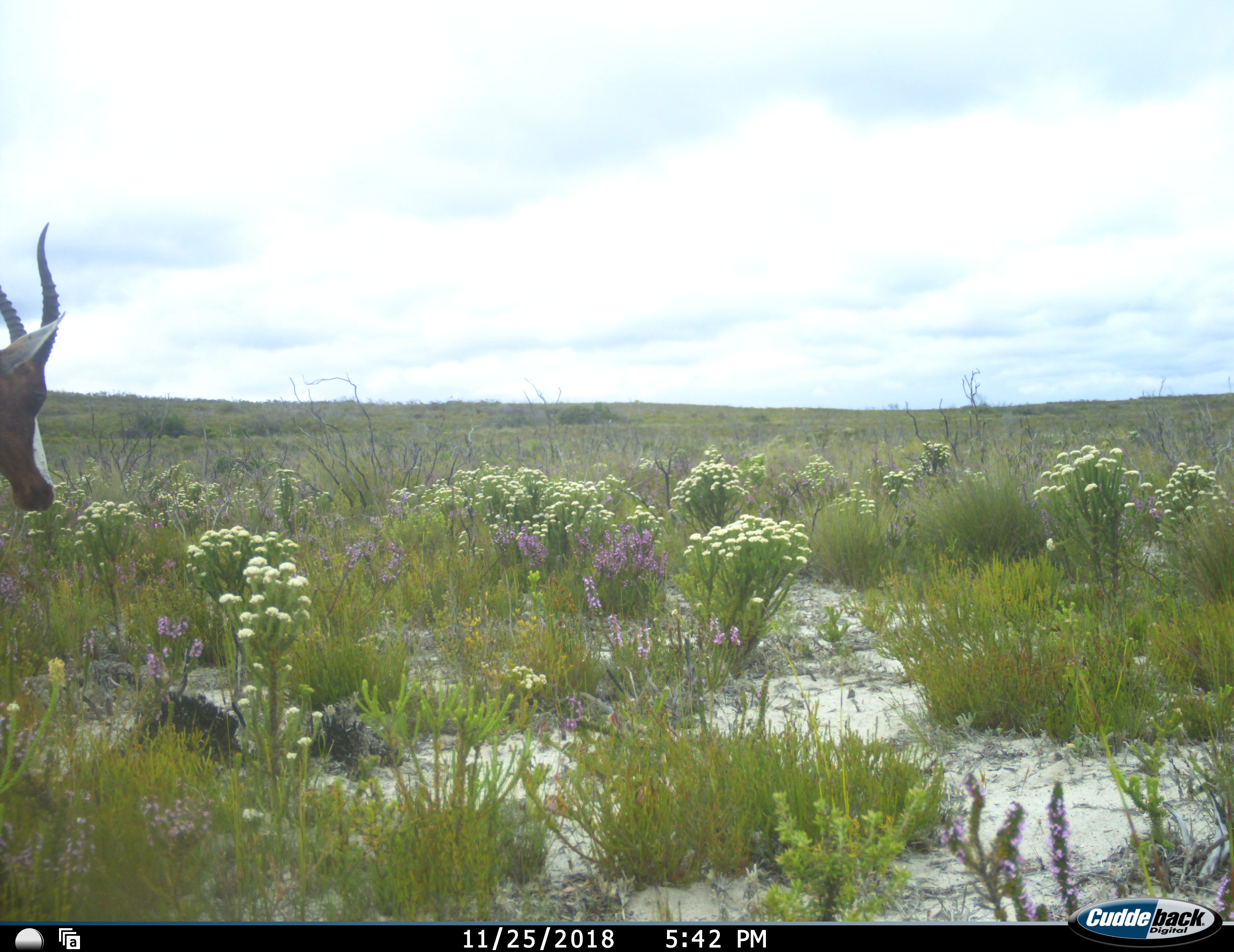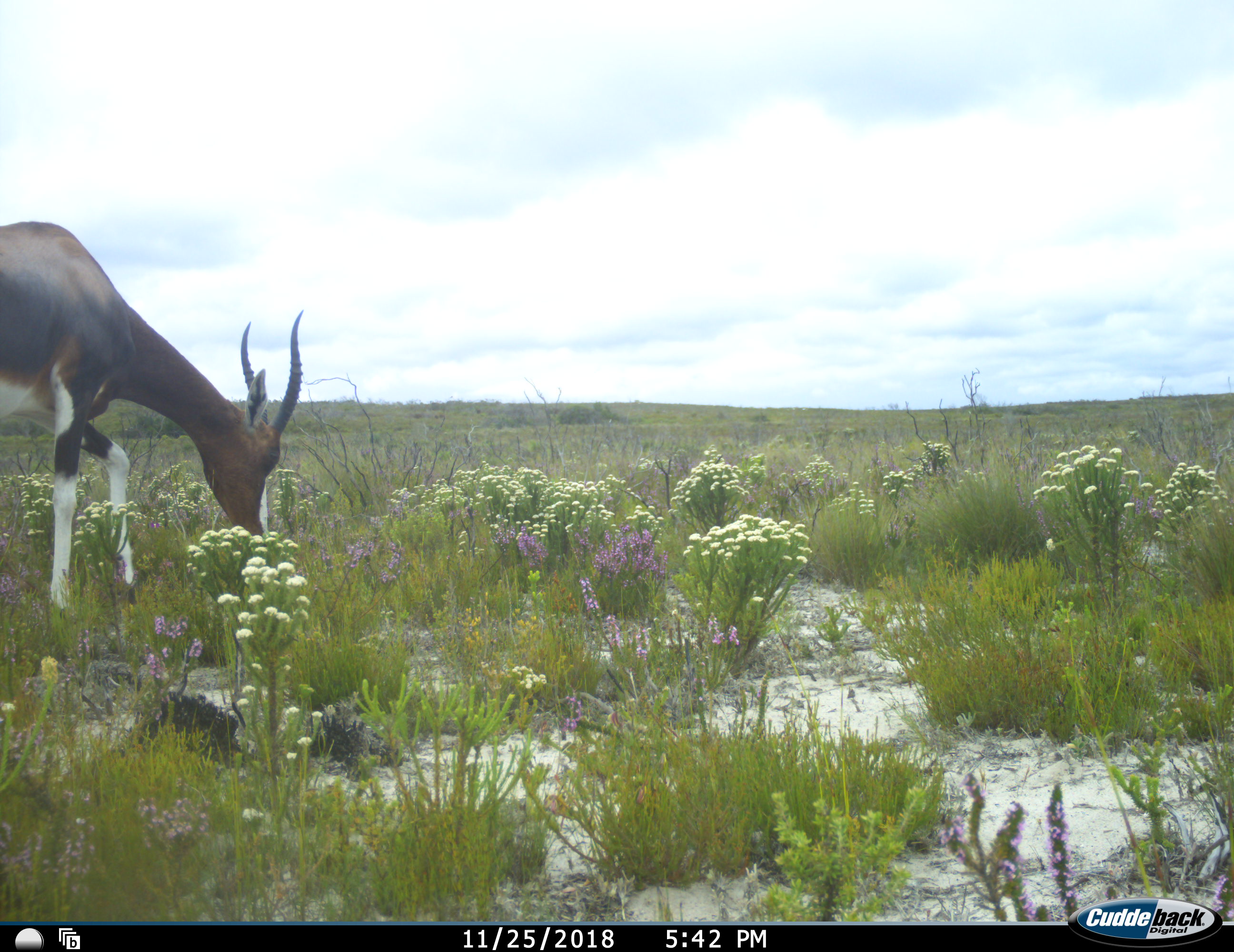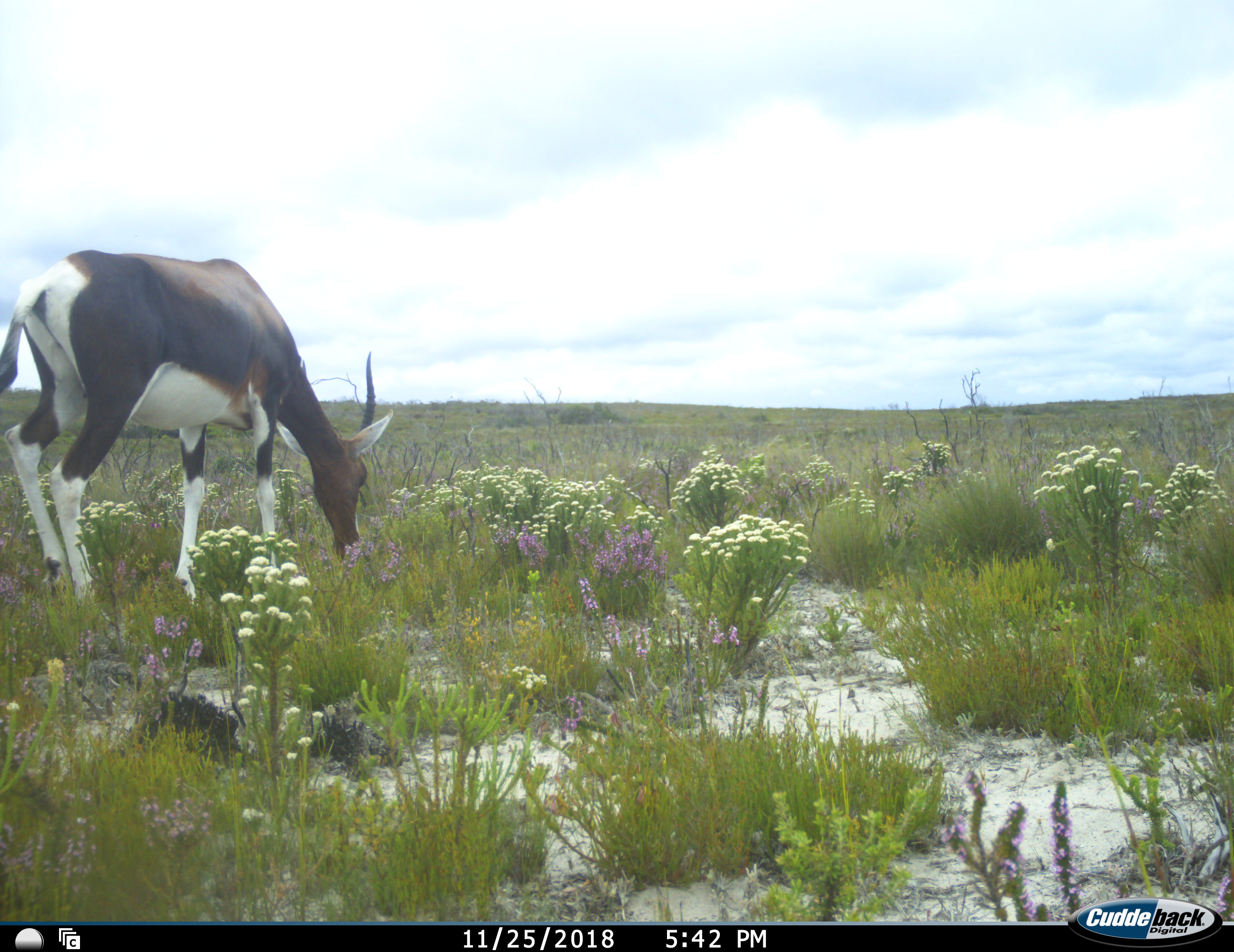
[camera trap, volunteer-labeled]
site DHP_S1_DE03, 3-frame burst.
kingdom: Animalia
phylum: Chordata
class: Mammalia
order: Artiodactyla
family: Bovidae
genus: Damaliscus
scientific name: Damaliscus pygargus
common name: bontebok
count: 1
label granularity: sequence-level